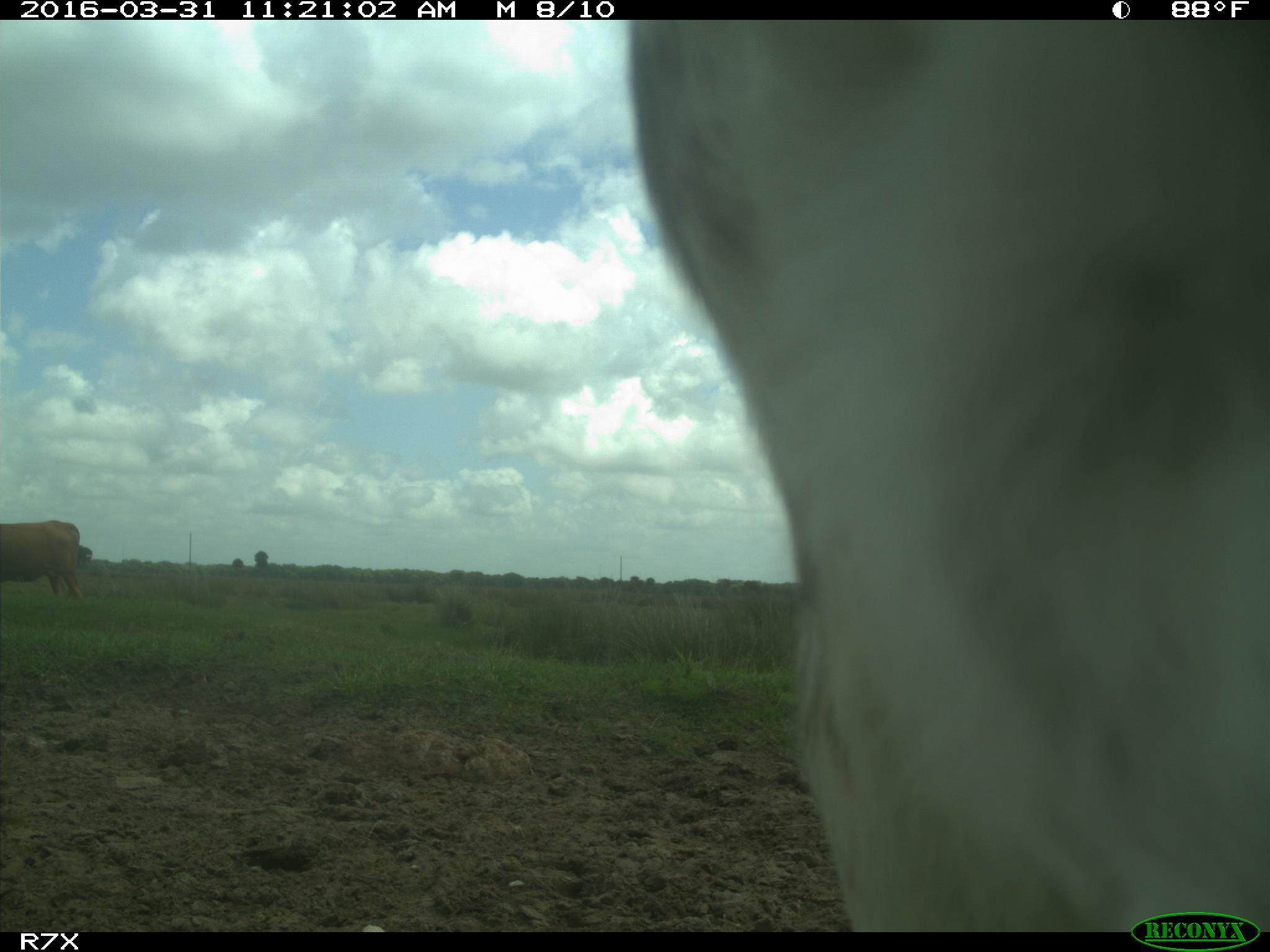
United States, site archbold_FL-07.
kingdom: Animalia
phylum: Chordata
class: Mammalia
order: Artiodactyla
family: Bovidae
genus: Bos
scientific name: Bos taurus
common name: domestic cow